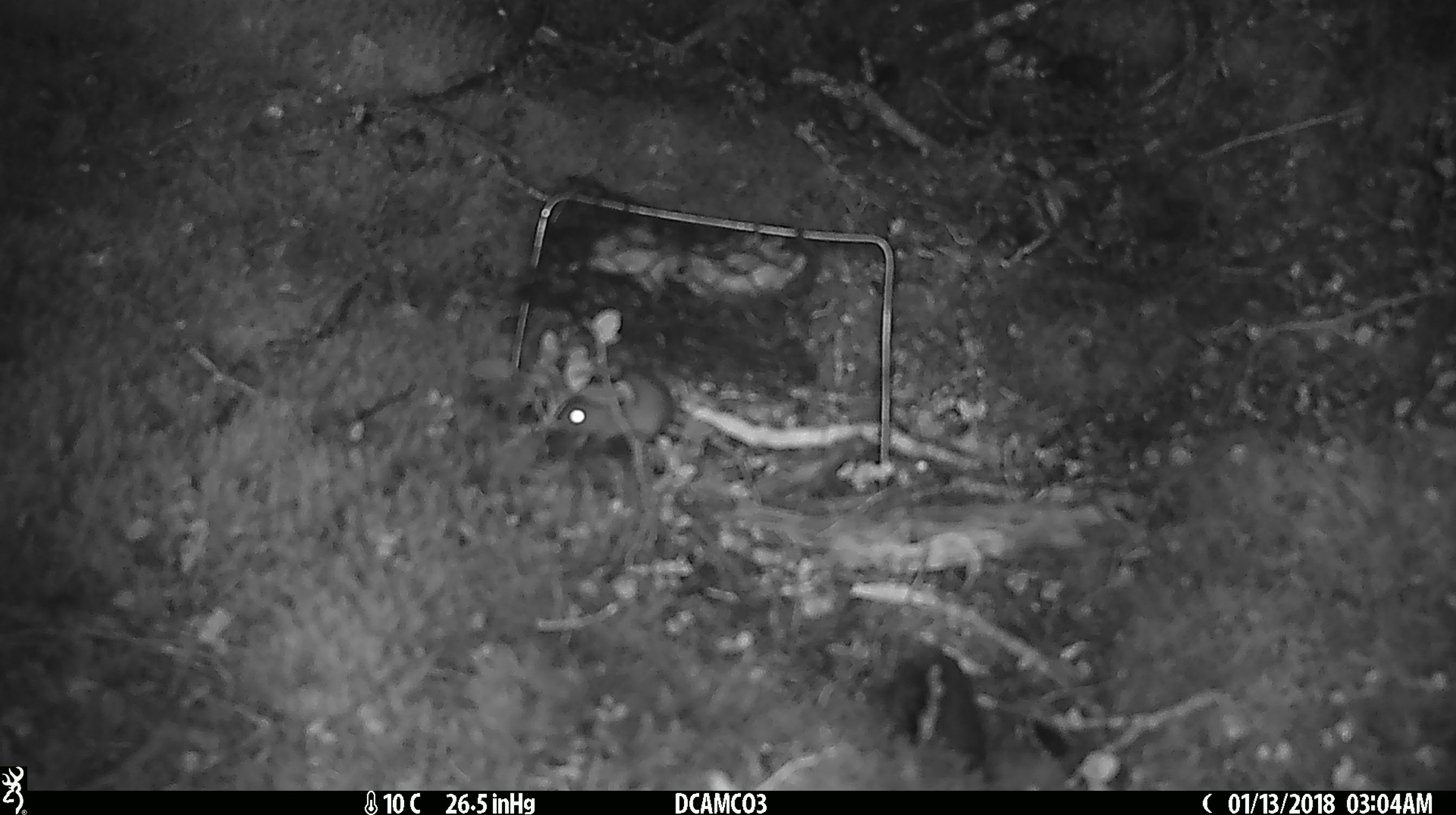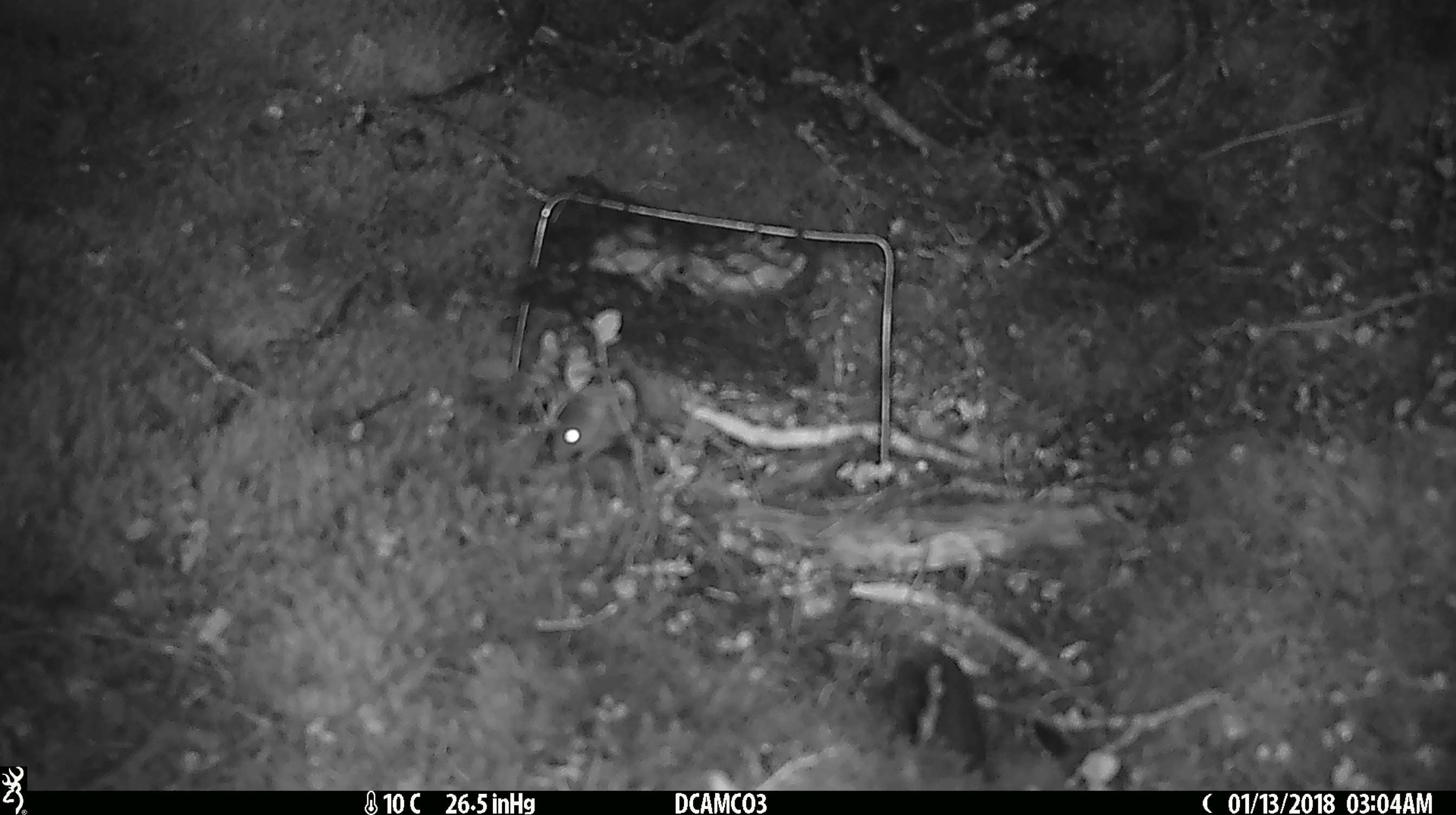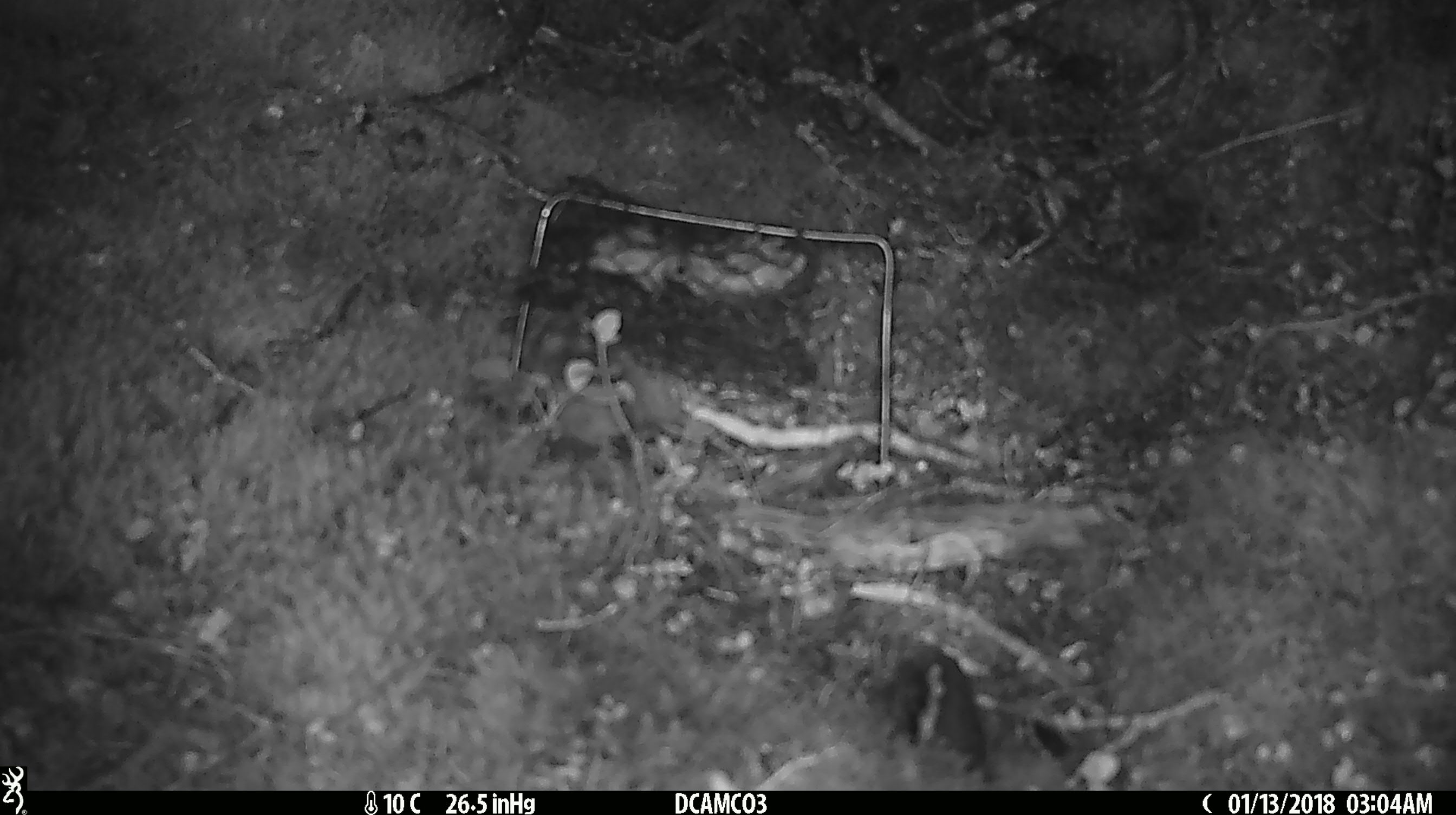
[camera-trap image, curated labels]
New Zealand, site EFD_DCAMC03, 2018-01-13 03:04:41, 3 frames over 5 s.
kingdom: Animalia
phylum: Chordata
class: Mammalia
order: Rodentia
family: Muridae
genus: Mus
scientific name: Mus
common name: mouse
Mouse (Mus).